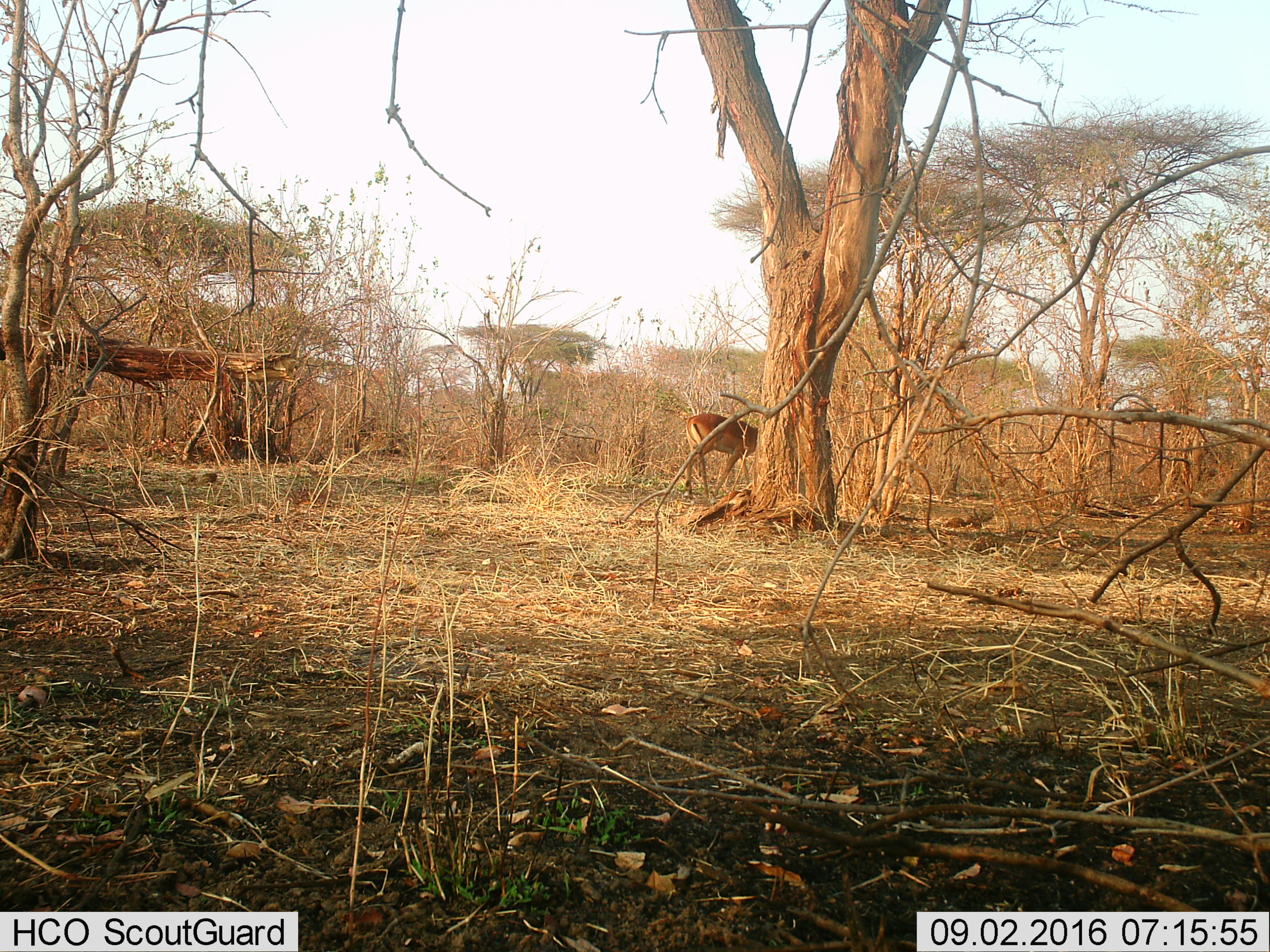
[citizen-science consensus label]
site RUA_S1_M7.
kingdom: Animalia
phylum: Chordata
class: Mammalia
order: Artiodactyla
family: Bovidae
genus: Aepyceros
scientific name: Aepyceros melampus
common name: impala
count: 1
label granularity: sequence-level